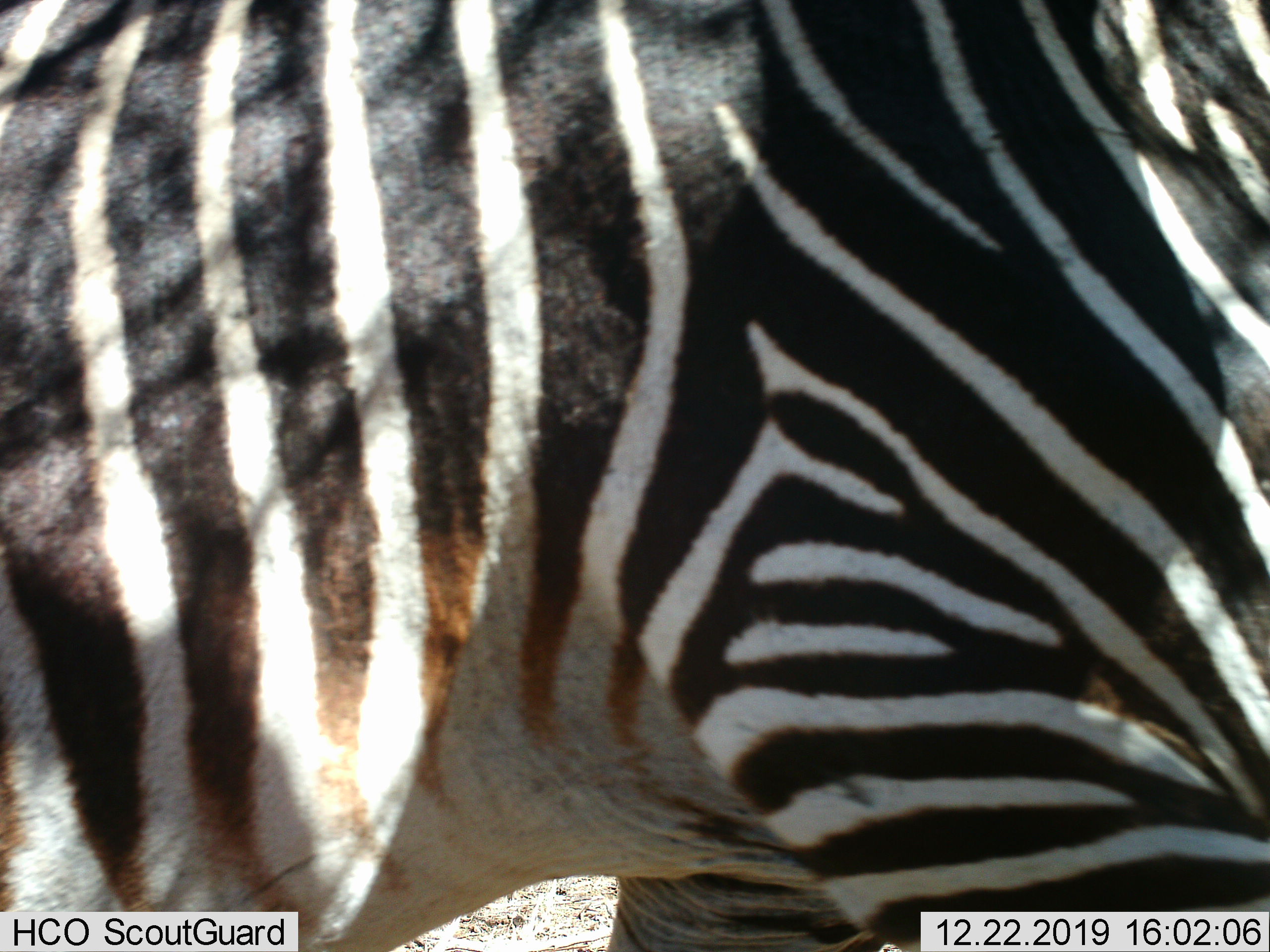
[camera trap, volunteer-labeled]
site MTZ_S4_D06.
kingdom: Animalia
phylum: Chordata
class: Mammalia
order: Perissodactyla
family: Equidae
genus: Equus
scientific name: Equus zebra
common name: mountain zebra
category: zebramountain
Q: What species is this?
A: Zebramountain (mountain zebra) (Equus zebra).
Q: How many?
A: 1.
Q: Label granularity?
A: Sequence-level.